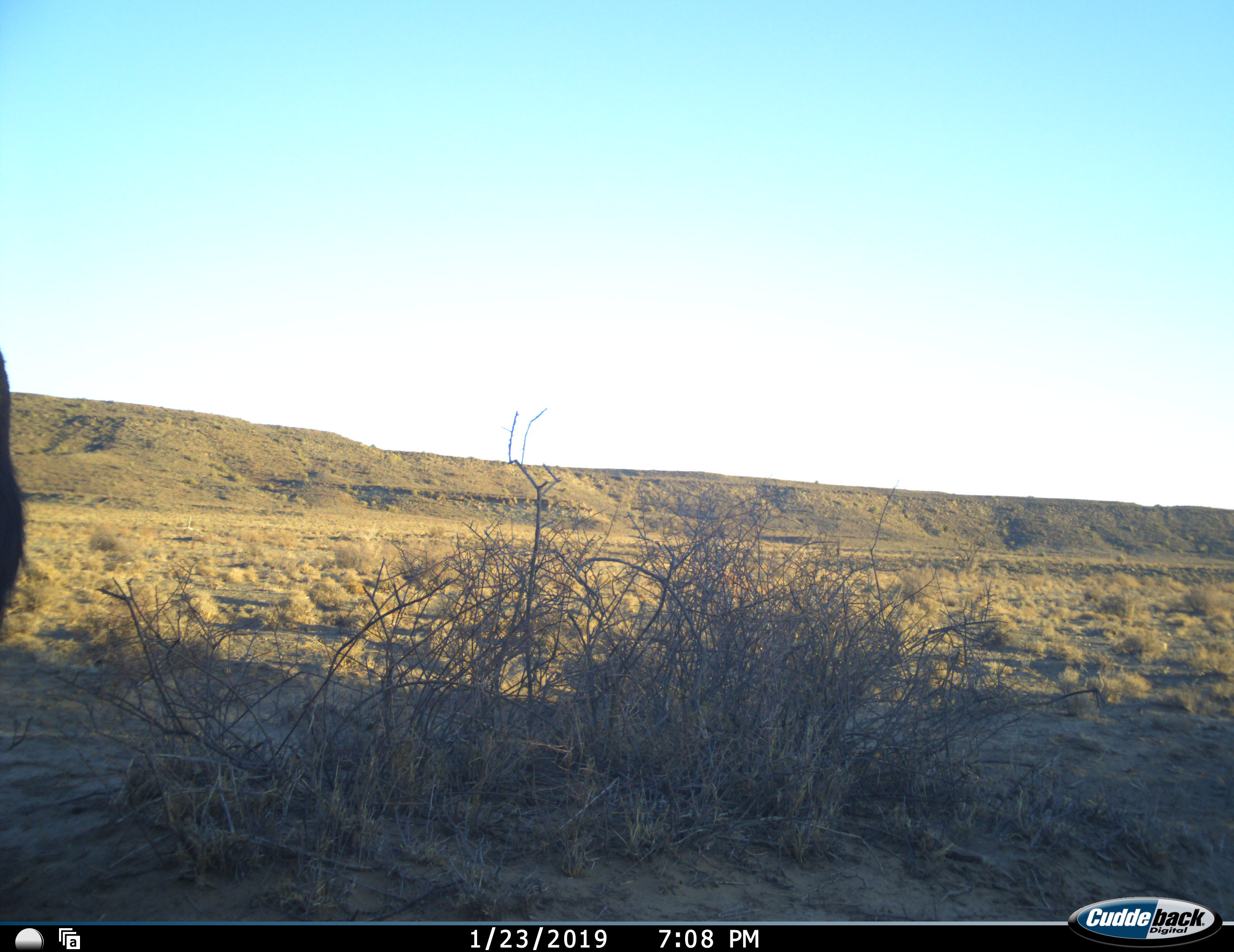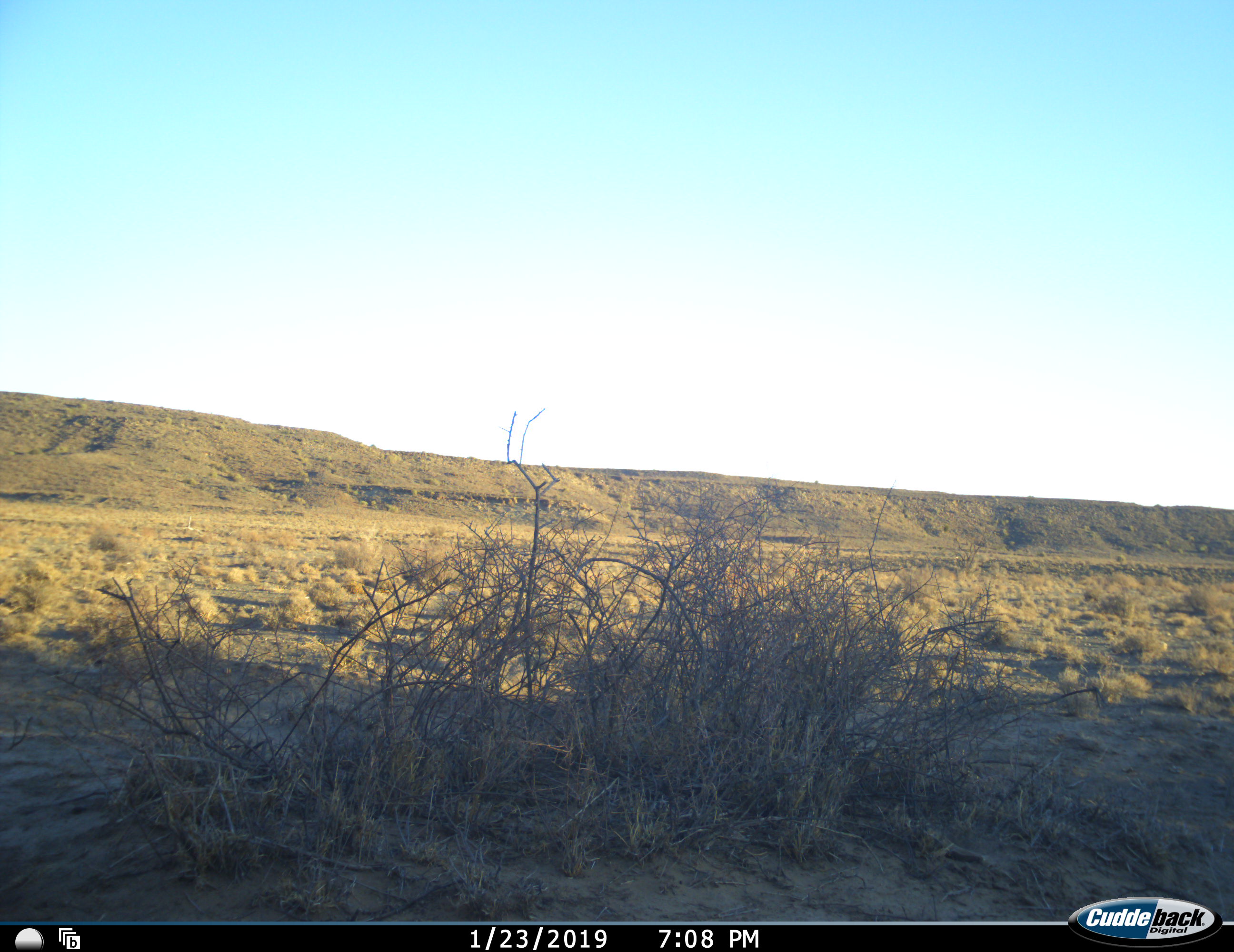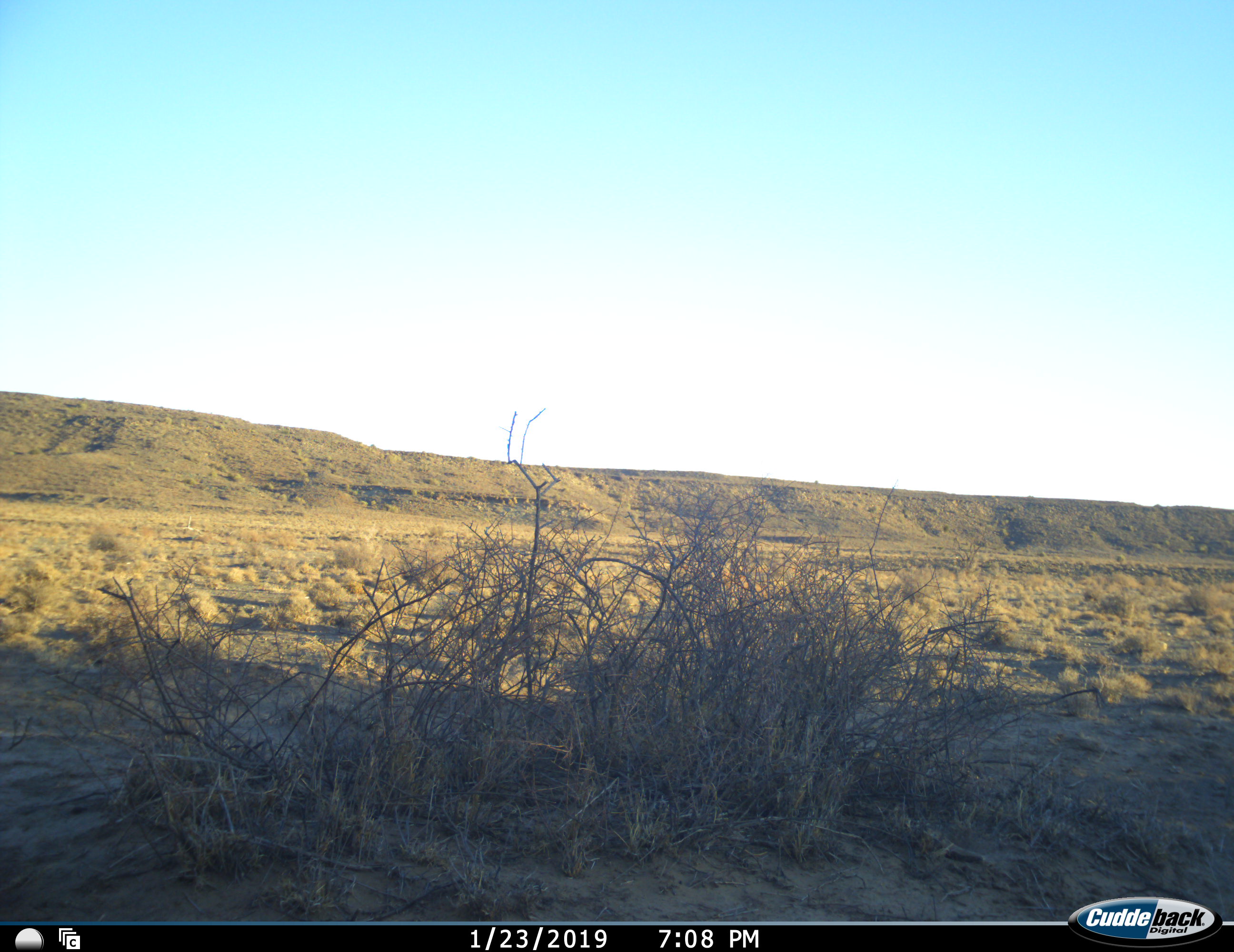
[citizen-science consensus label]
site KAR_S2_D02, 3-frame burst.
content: unidentified animal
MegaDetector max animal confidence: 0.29